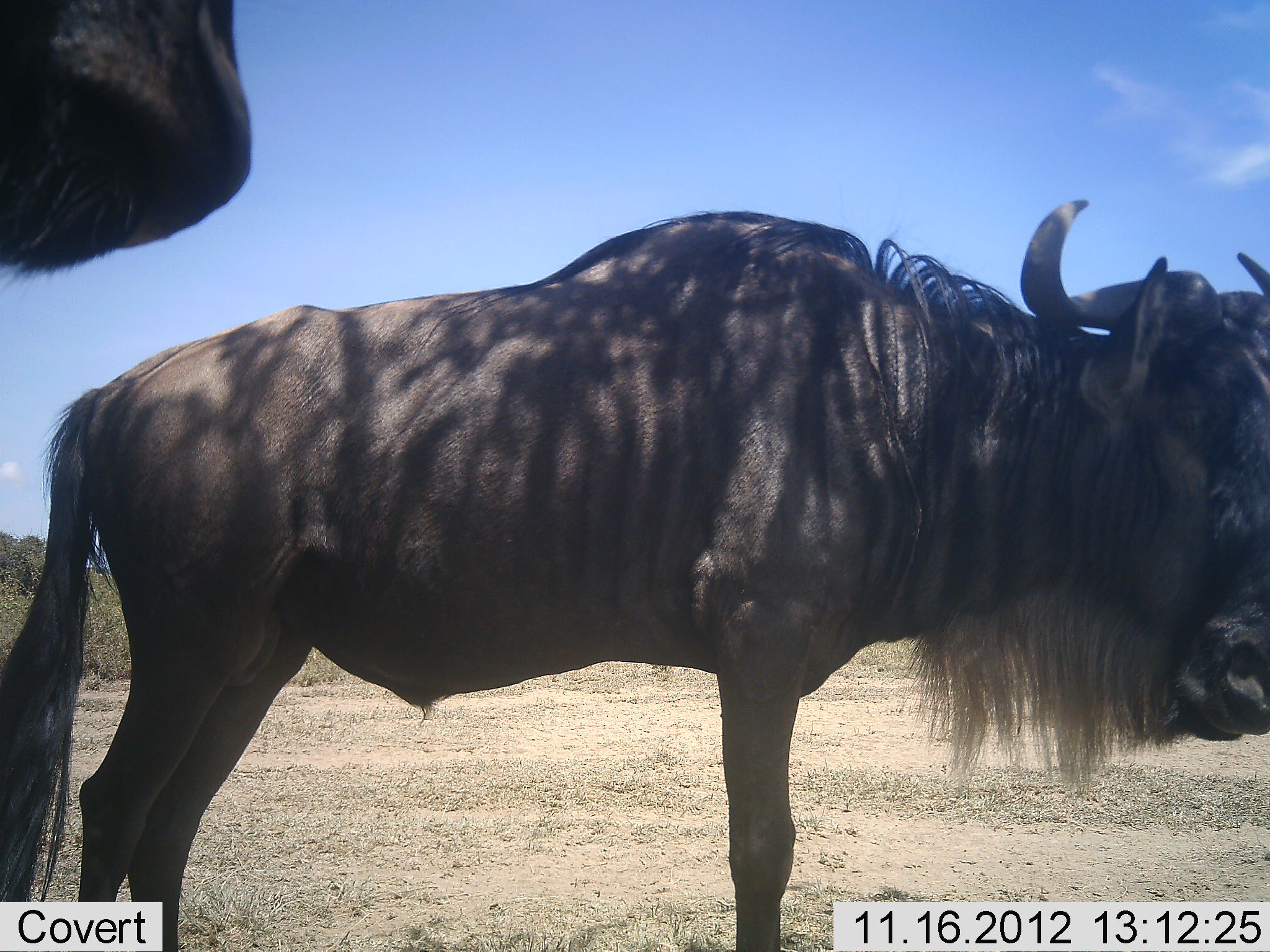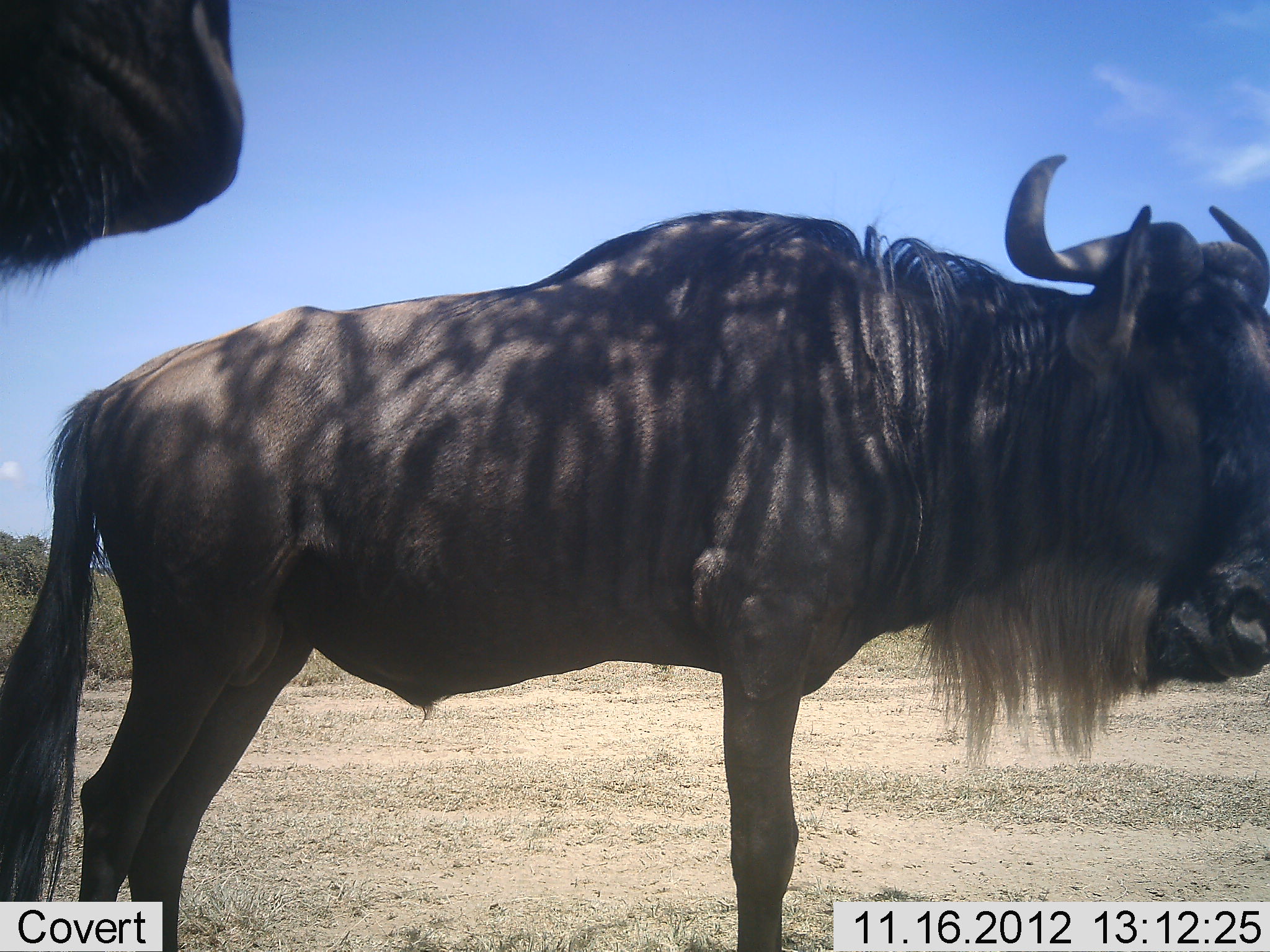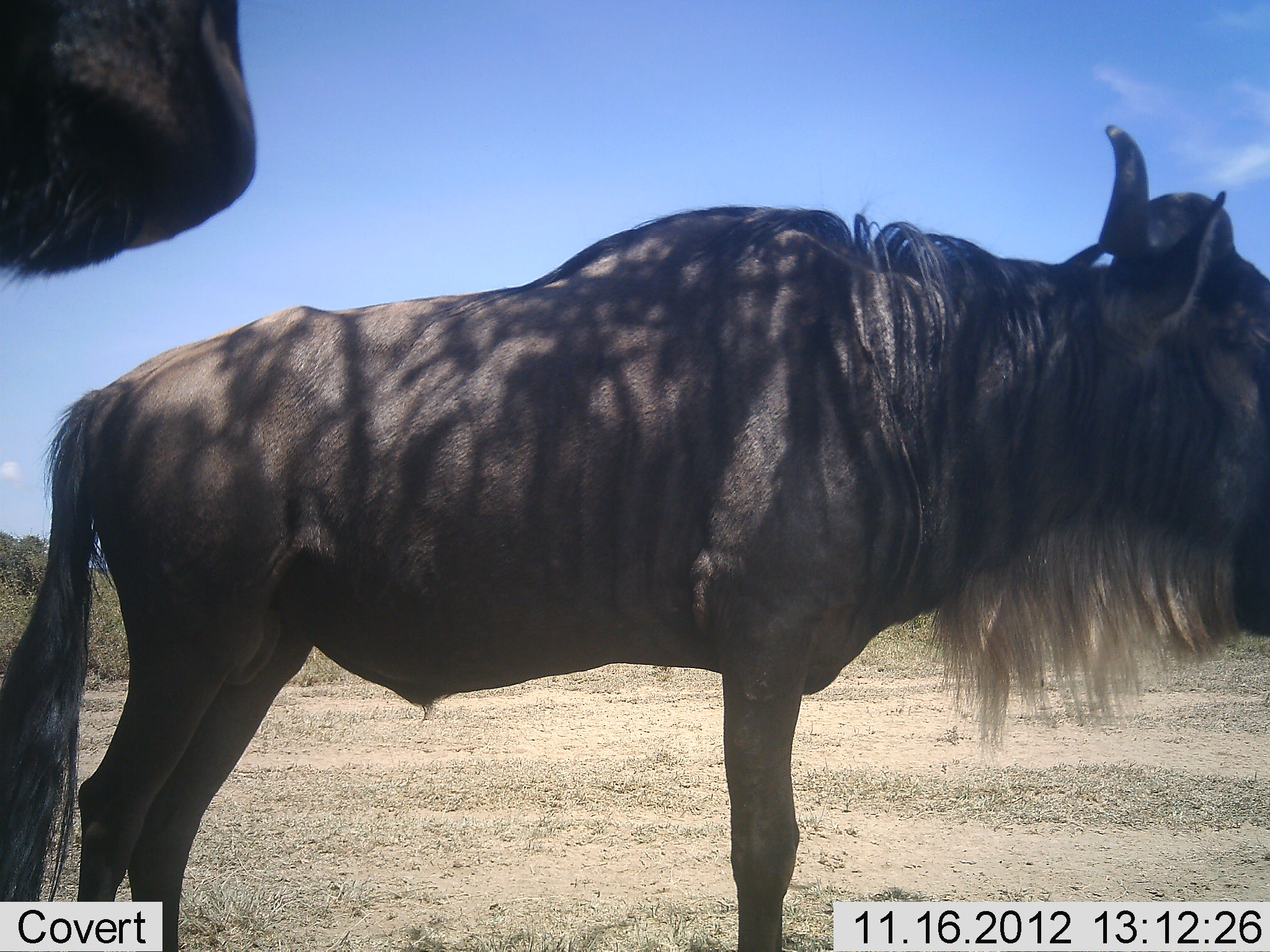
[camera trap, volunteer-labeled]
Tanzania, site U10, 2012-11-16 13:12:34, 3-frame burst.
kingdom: Animalia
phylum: Chordata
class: Mammalia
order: Artiodactyla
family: Bovidae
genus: Connochaetes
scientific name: Connochaetes taurinus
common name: blue wildebeest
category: wildebeest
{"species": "wildebeest (blue wildebeest) (Connochaetes taurinus)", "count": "2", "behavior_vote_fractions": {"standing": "100%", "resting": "0%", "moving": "0%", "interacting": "0%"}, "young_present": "0%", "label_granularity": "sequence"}